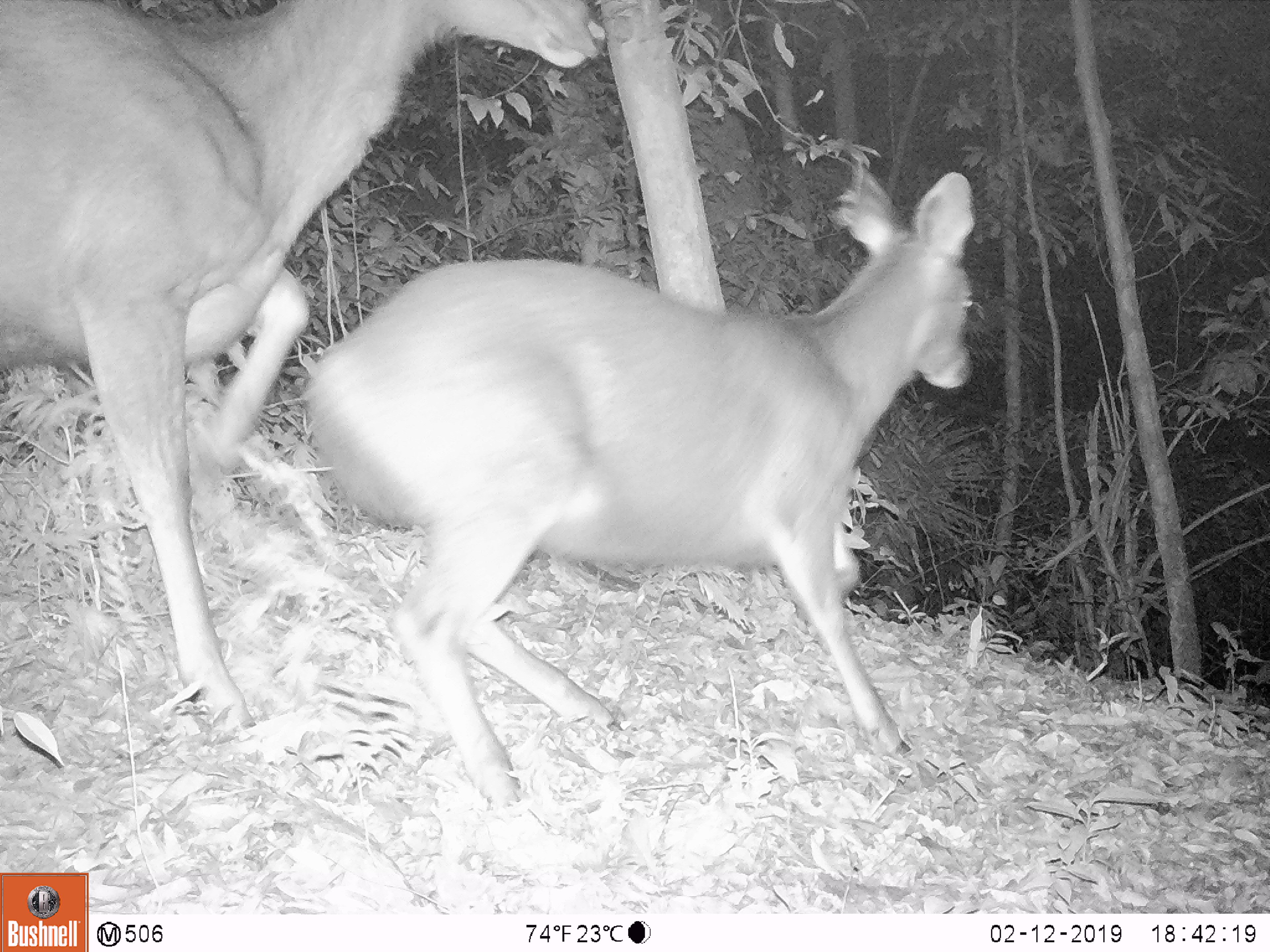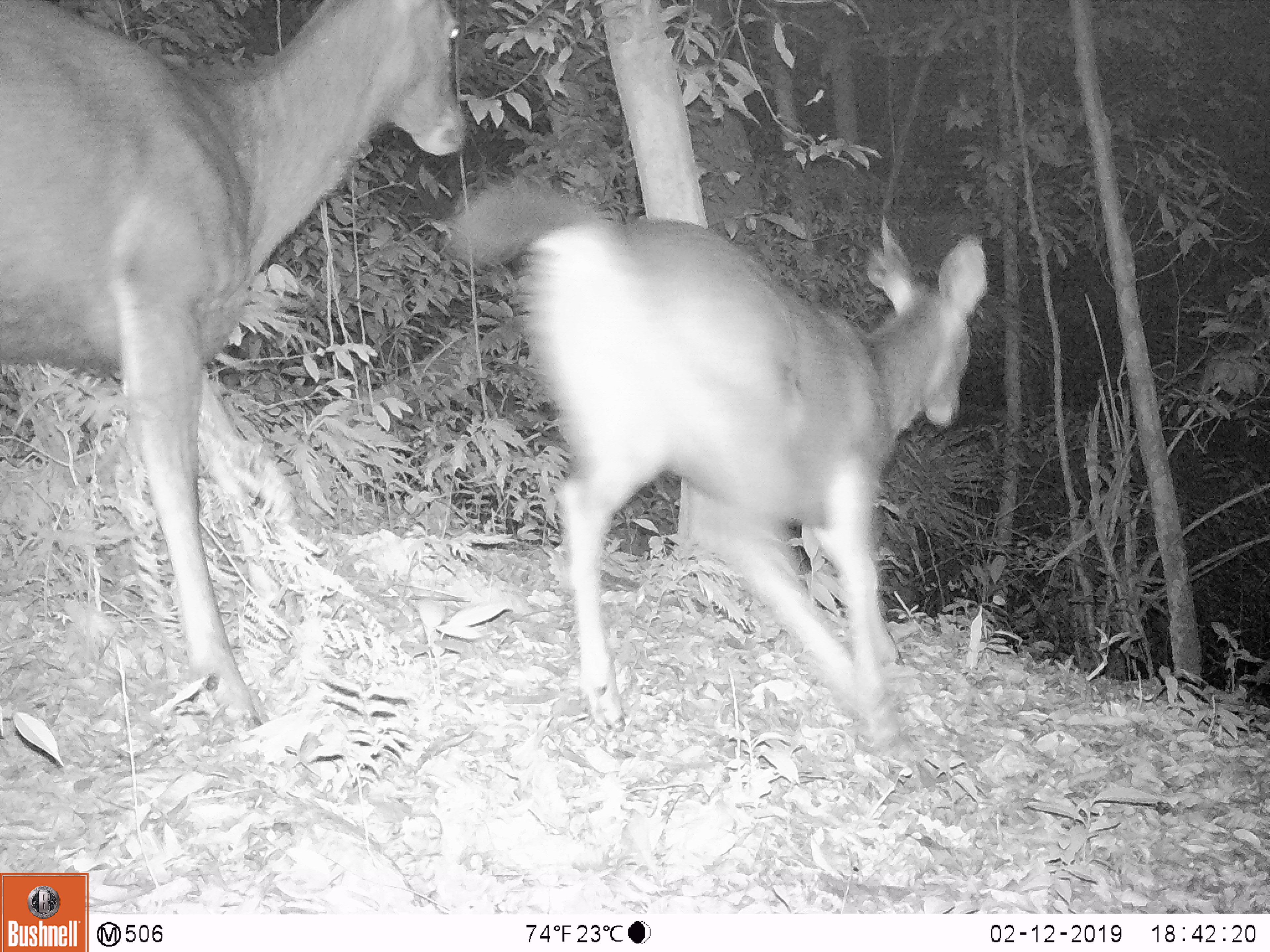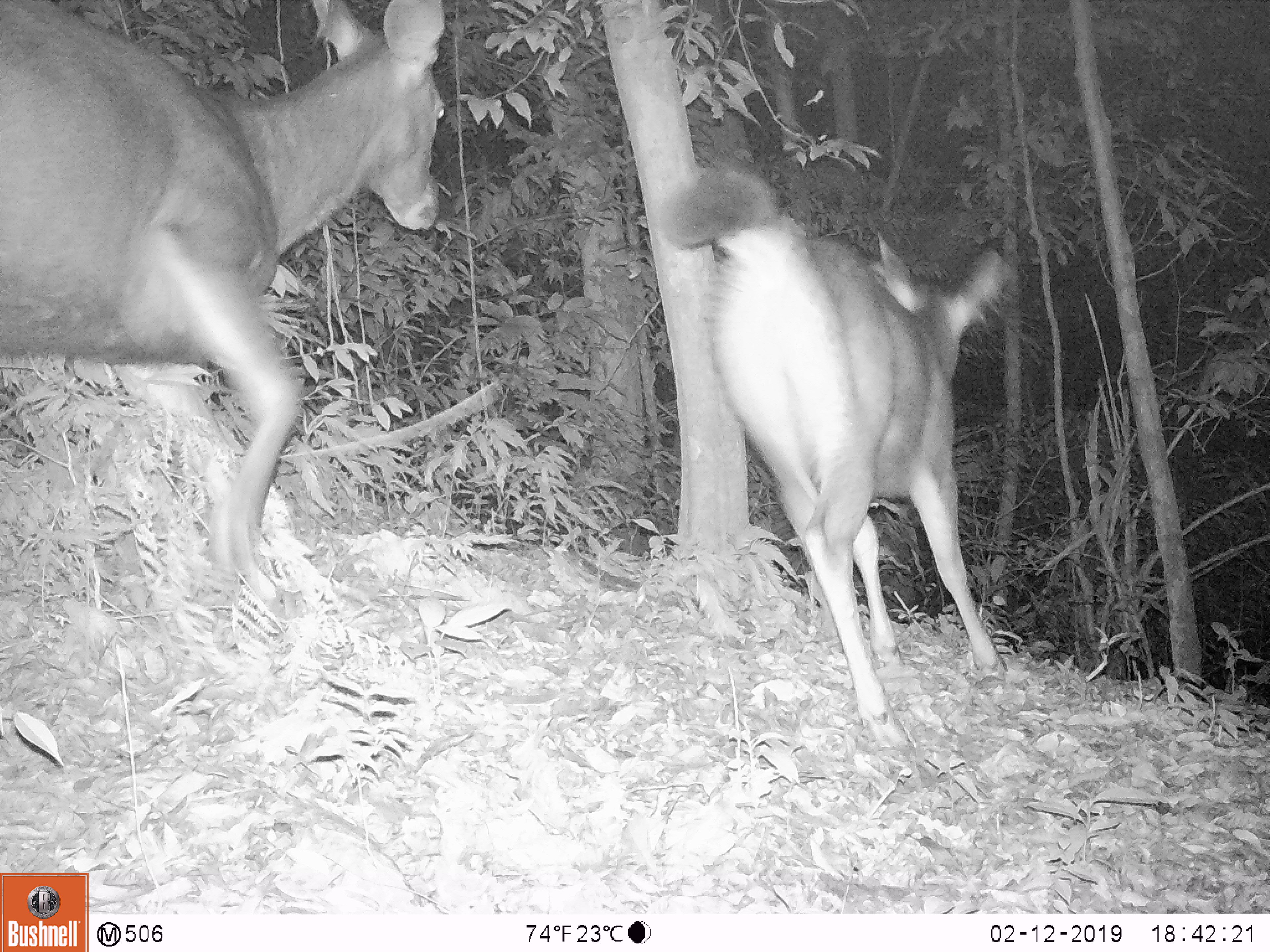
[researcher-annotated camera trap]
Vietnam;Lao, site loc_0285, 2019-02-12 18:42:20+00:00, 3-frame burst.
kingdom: Animalia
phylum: Chordata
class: Mammalia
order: Artiodactyla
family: Cervidae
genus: Rusa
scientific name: Rusa unicolor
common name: sambar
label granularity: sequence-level